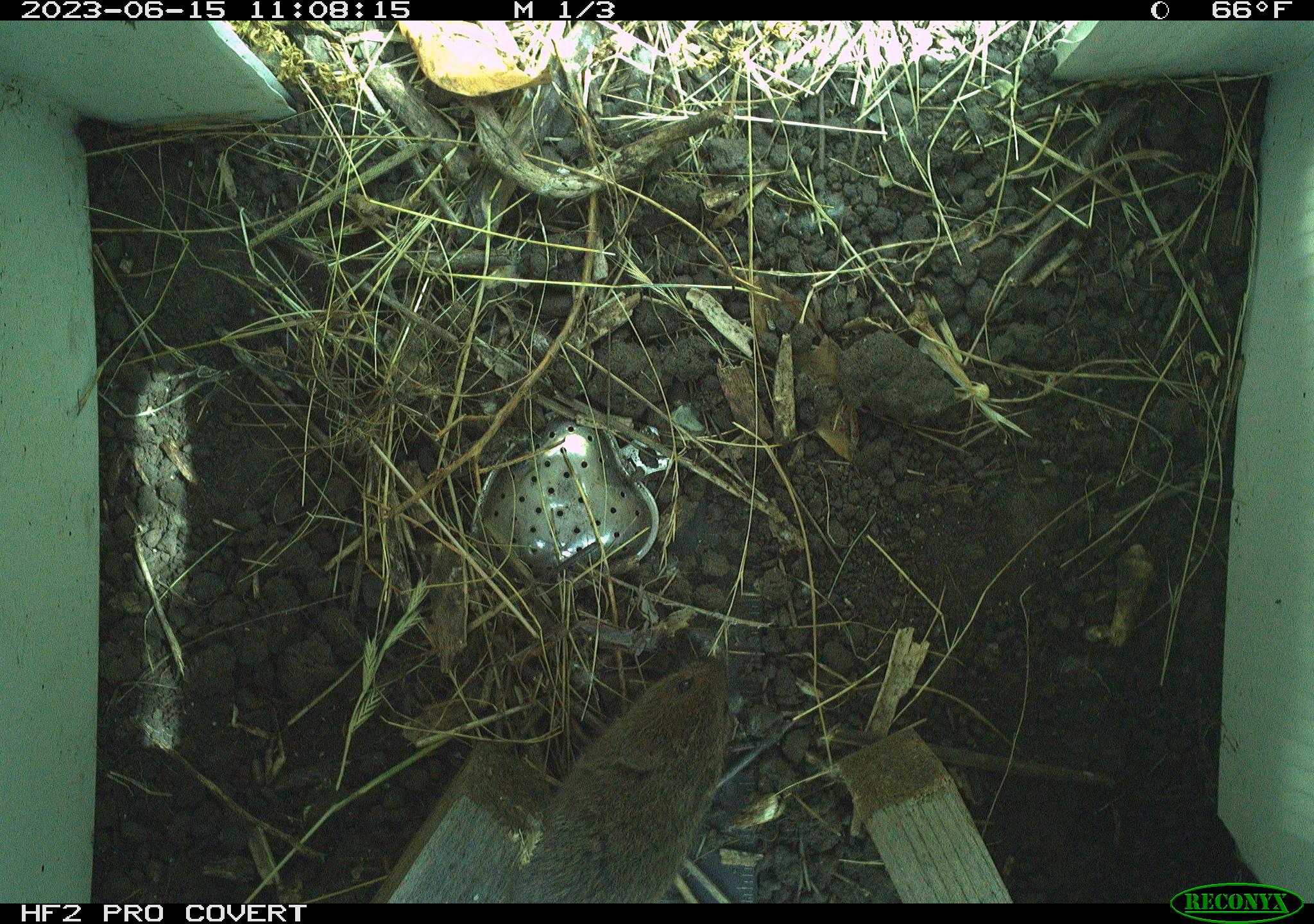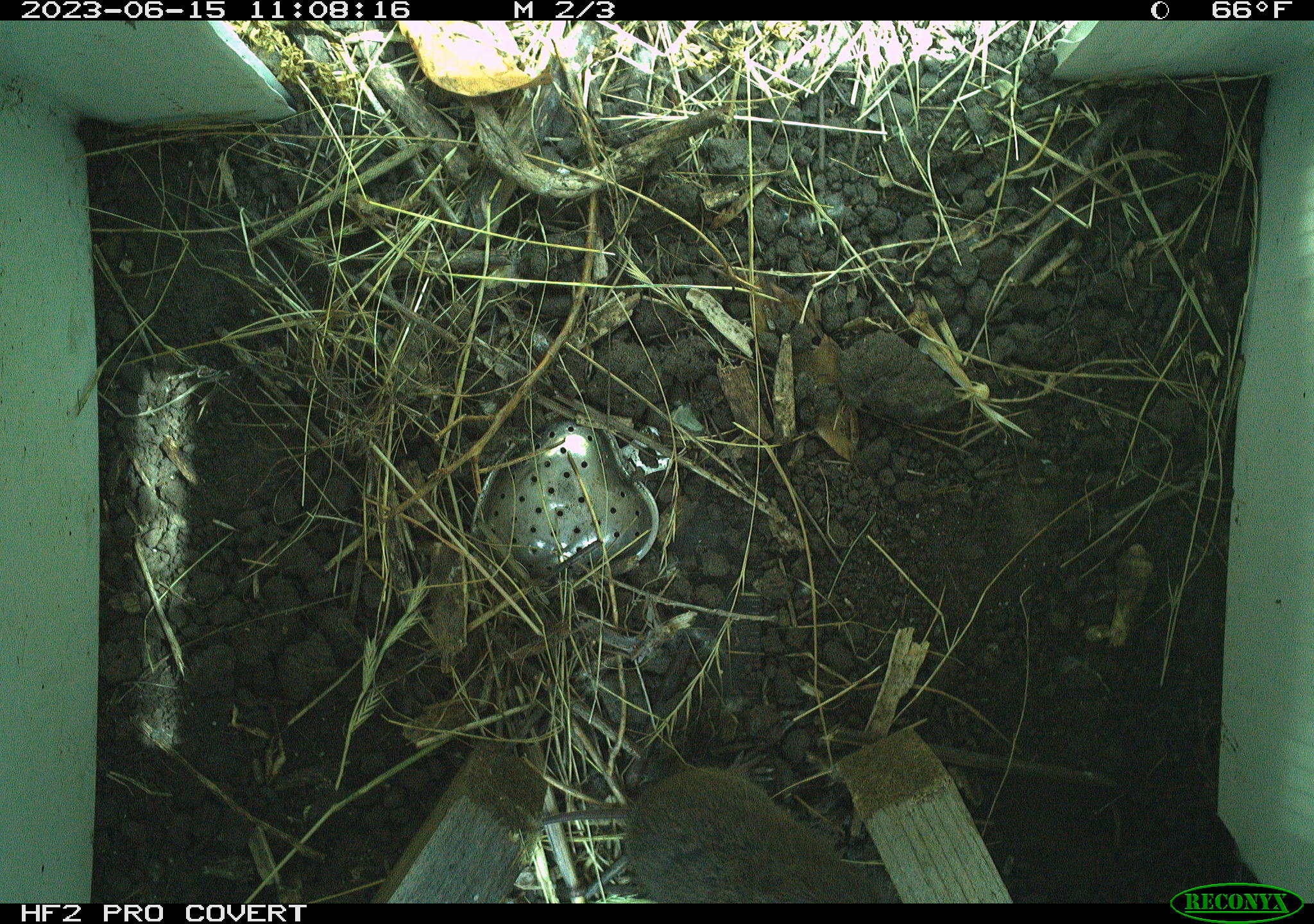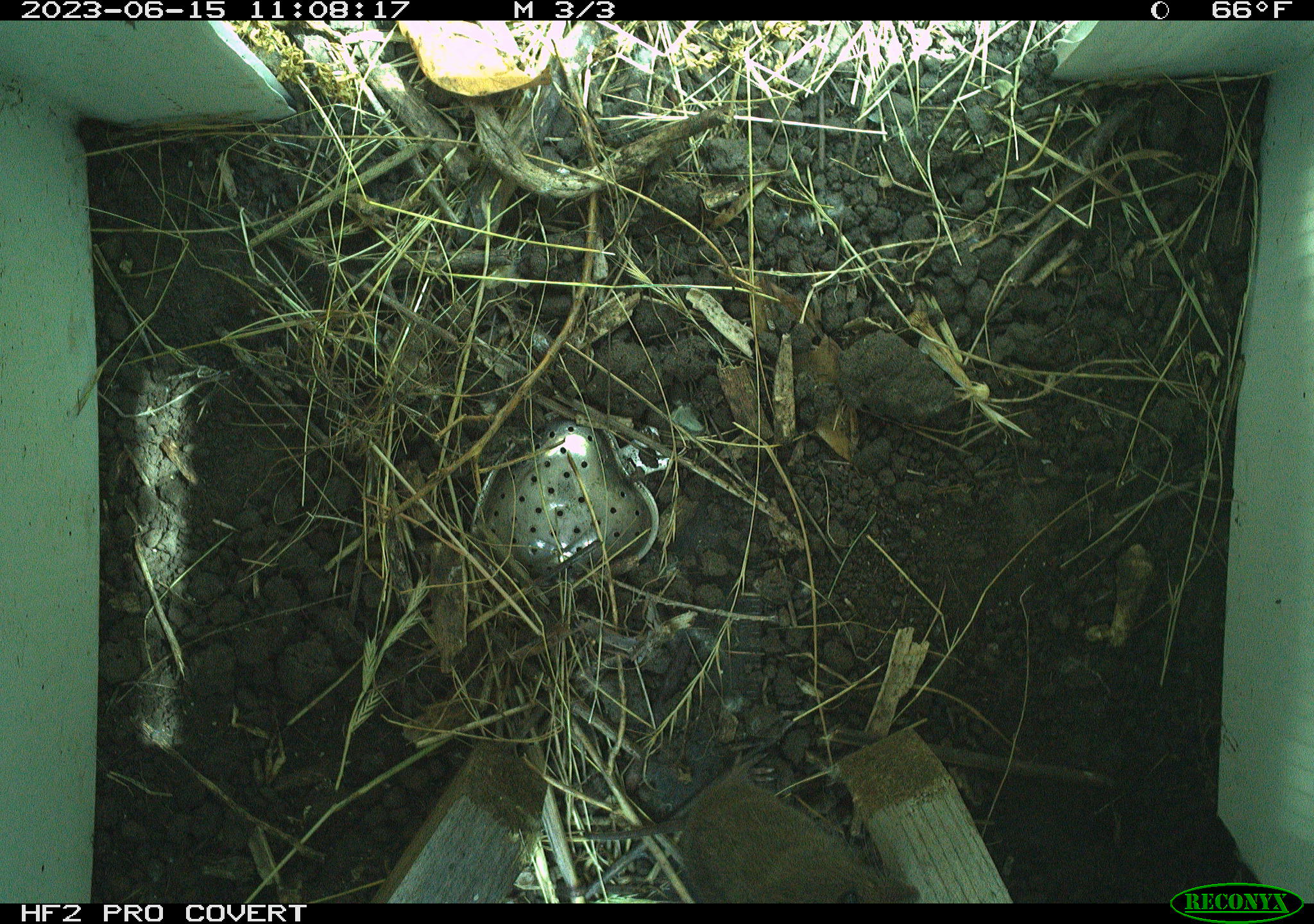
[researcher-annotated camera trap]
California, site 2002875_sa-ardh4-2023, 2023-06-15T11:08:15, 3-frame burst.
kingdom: Animalia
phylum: Chordata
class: Mammalia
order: Rodentia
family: Cricetidae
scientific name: Arvicolinae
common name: voles, lemmings, and muskrats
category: arvicolinae subfamily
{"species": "arvicolinae subfamily (voles, lemmings, and muskrats) (Arvicolinae)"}